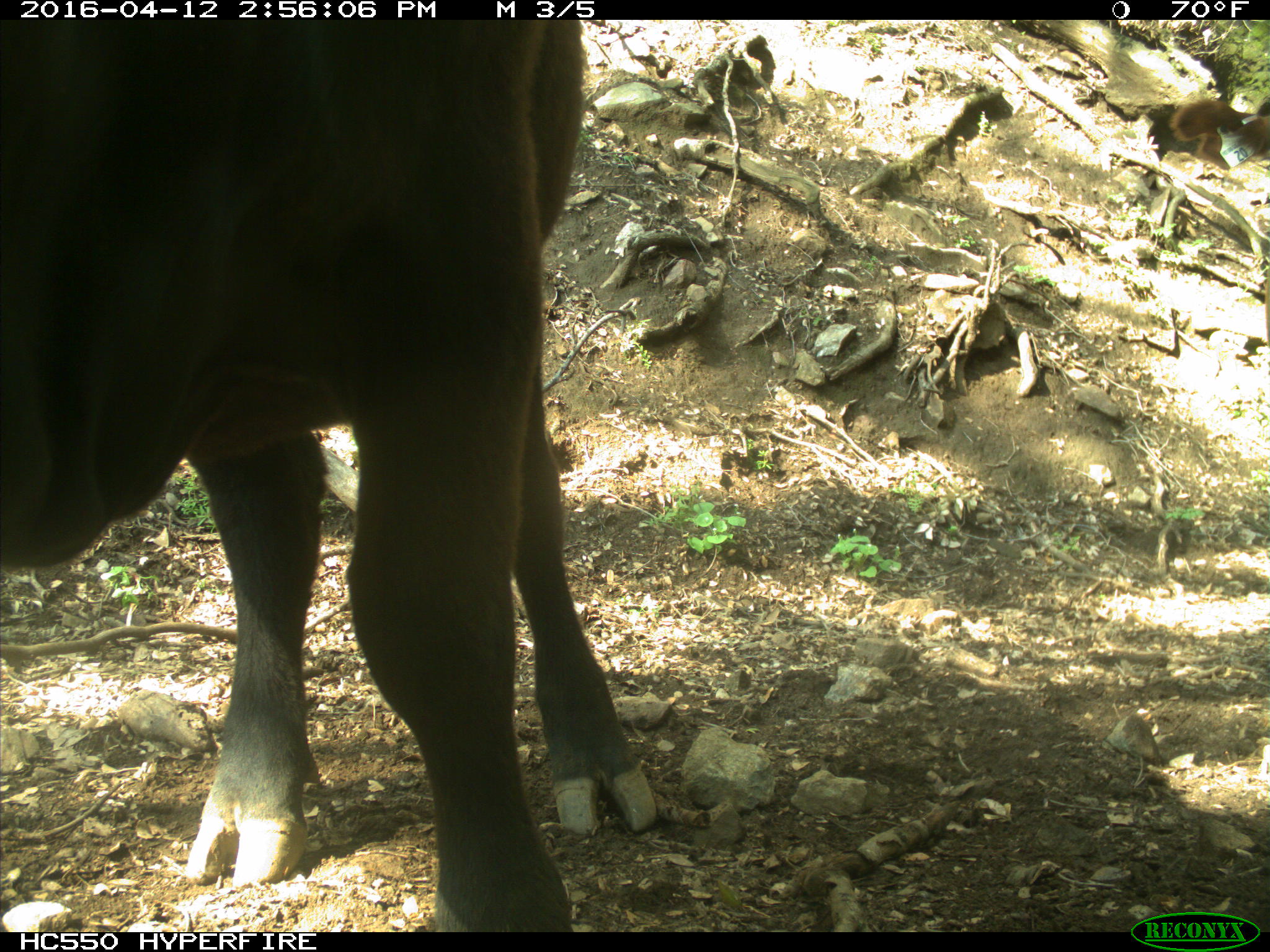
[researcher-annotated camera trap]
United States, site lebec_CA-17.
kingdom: Animalia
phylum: Chordata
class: Mammalia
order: Artiodactyla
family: Bovidae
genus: Bos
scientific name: Bos taurus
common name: domestic cow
Bos taurus (domestic cow).